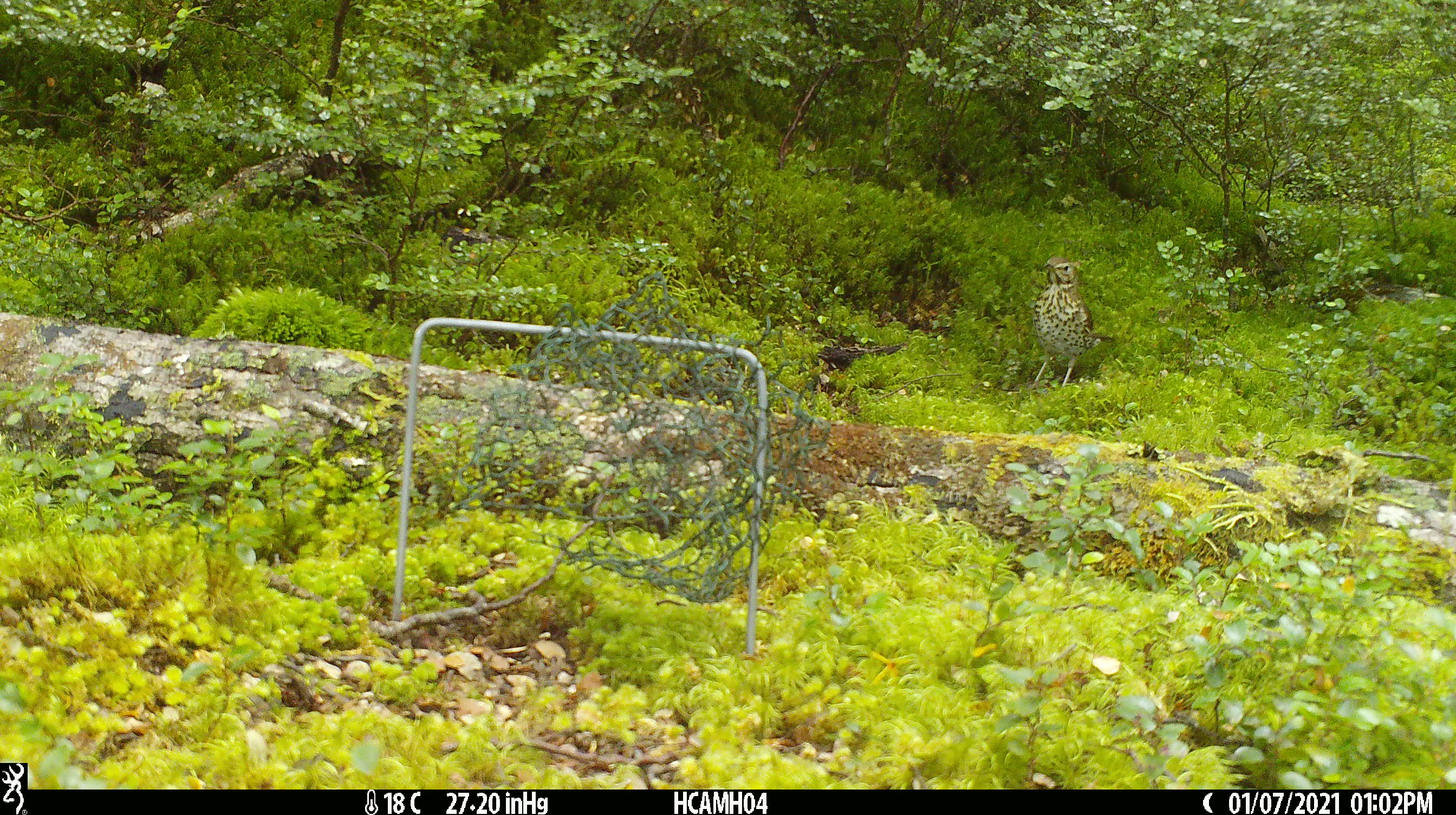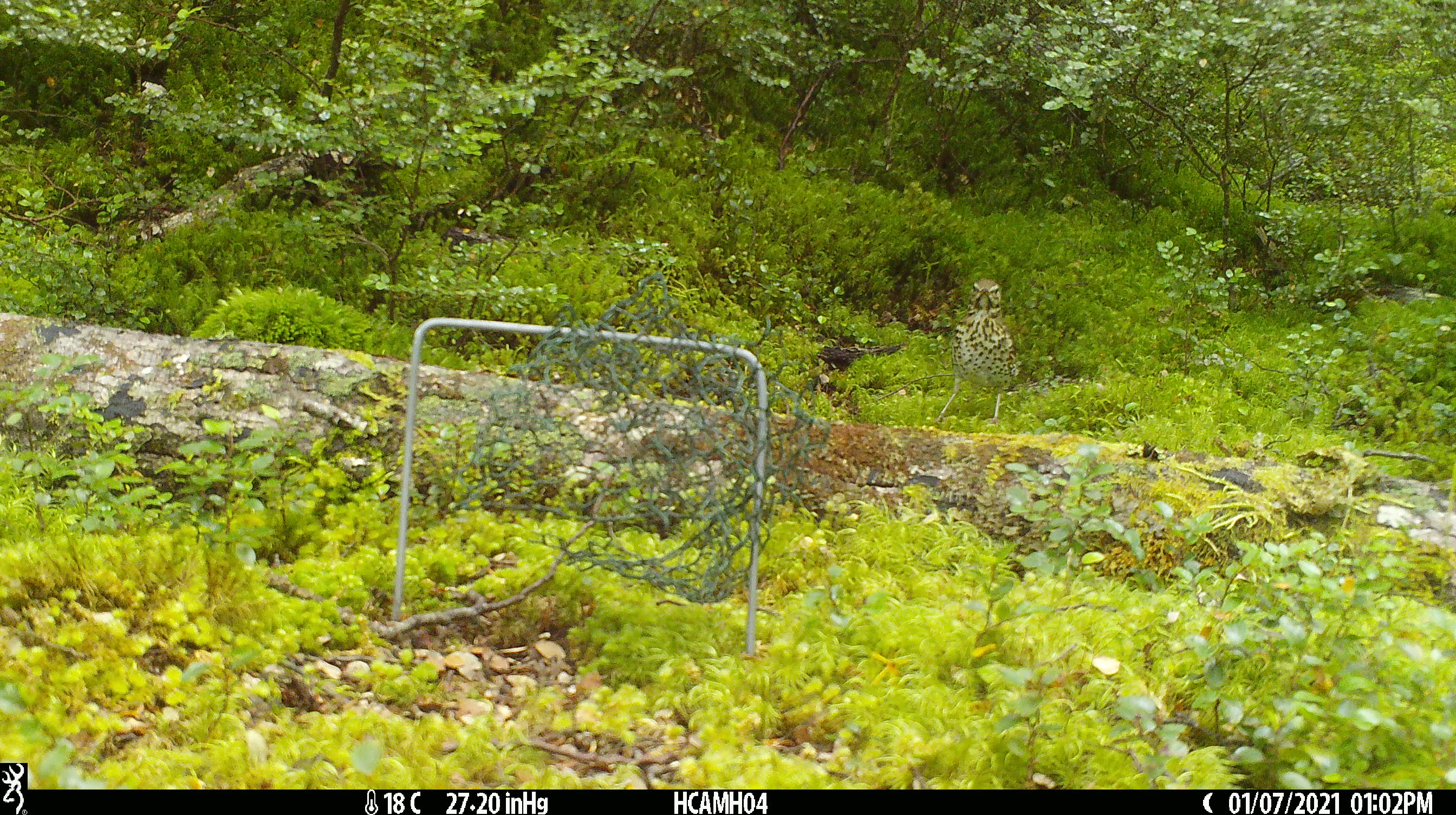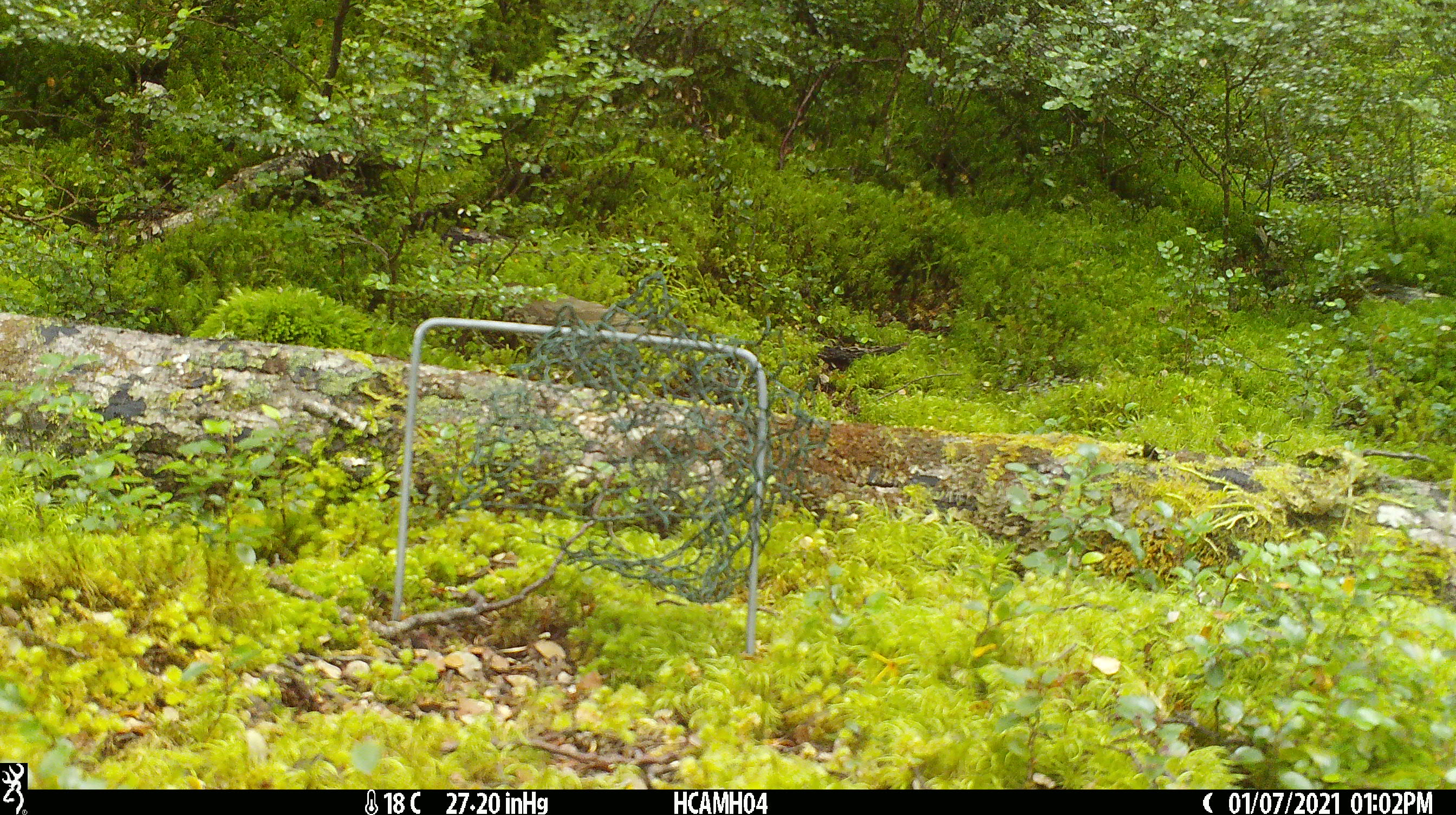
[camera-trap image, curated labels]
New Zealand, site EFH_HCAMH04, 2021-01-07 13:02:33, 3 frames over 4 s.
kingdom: Animalia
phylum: Chordata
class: Aves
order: Passeriformes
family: Turdidae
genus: Turdus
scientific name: Turdus philomelos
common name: song thrush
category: thrush